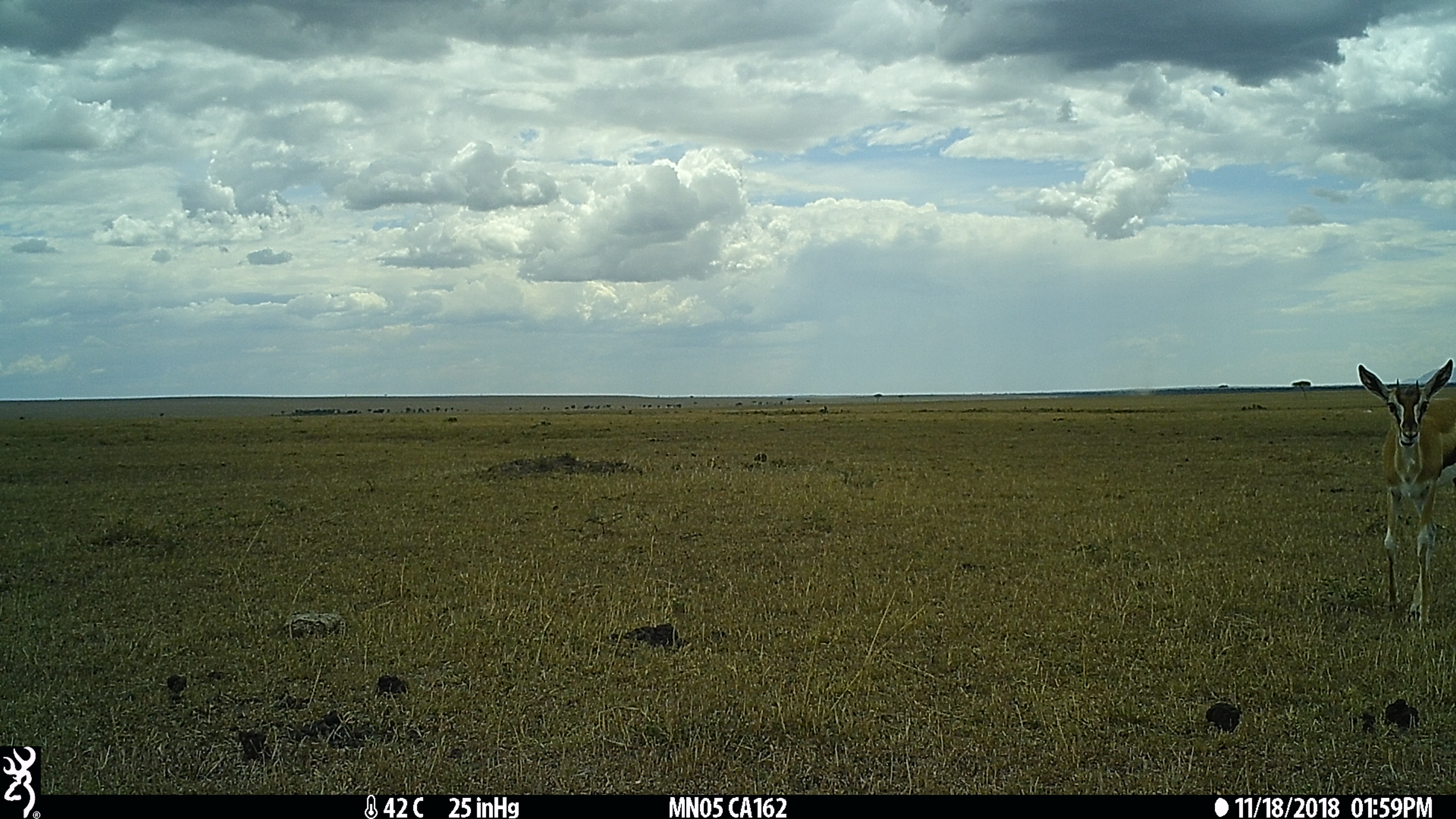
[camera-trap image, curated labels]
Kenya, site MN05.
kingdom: Animalia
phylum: Chordata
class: Mammalia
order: Artiodactyla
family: Bovidae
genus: Eudorcas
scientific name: Eudorcas thomsonii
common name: thomon's gazelle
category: gazelle thomsons